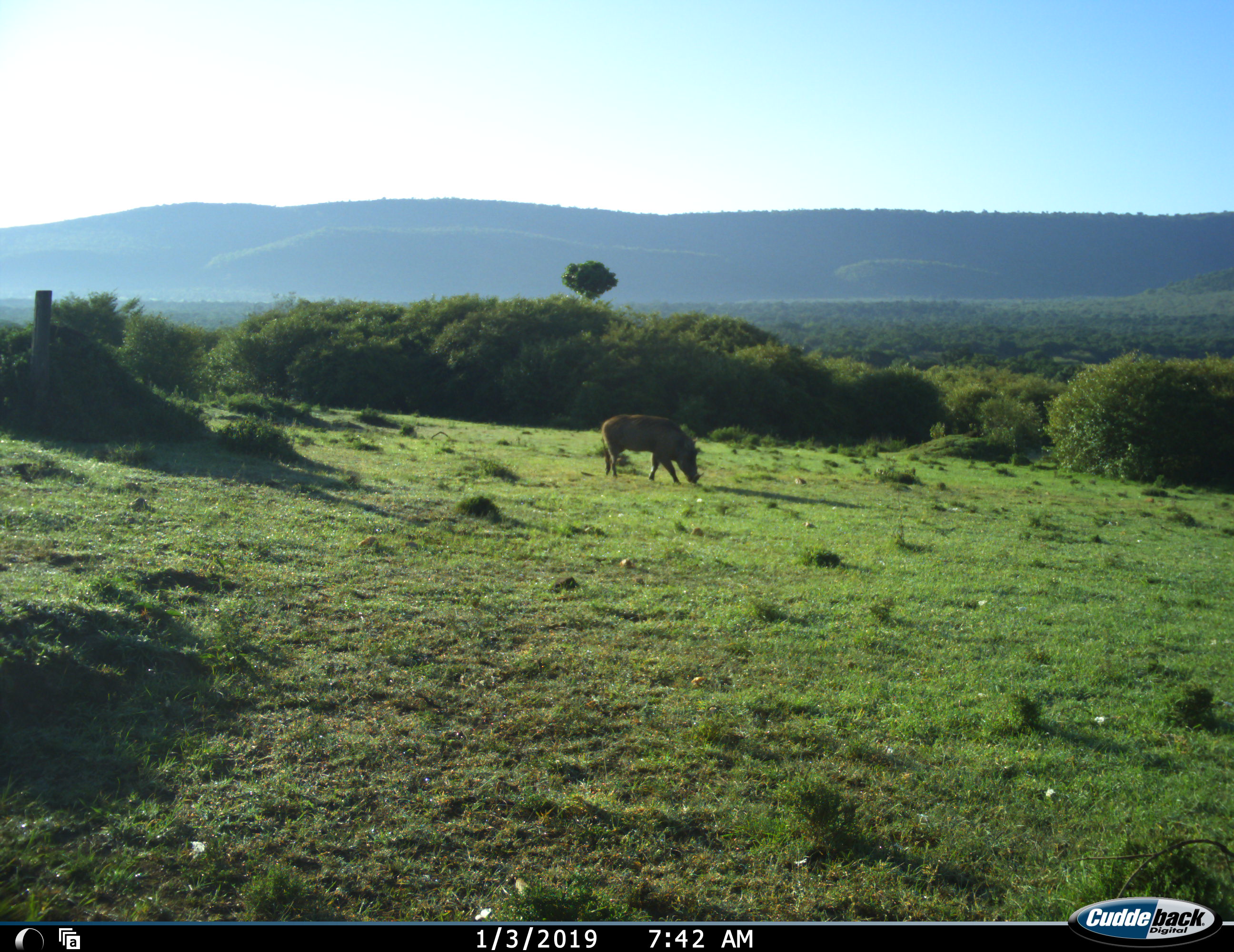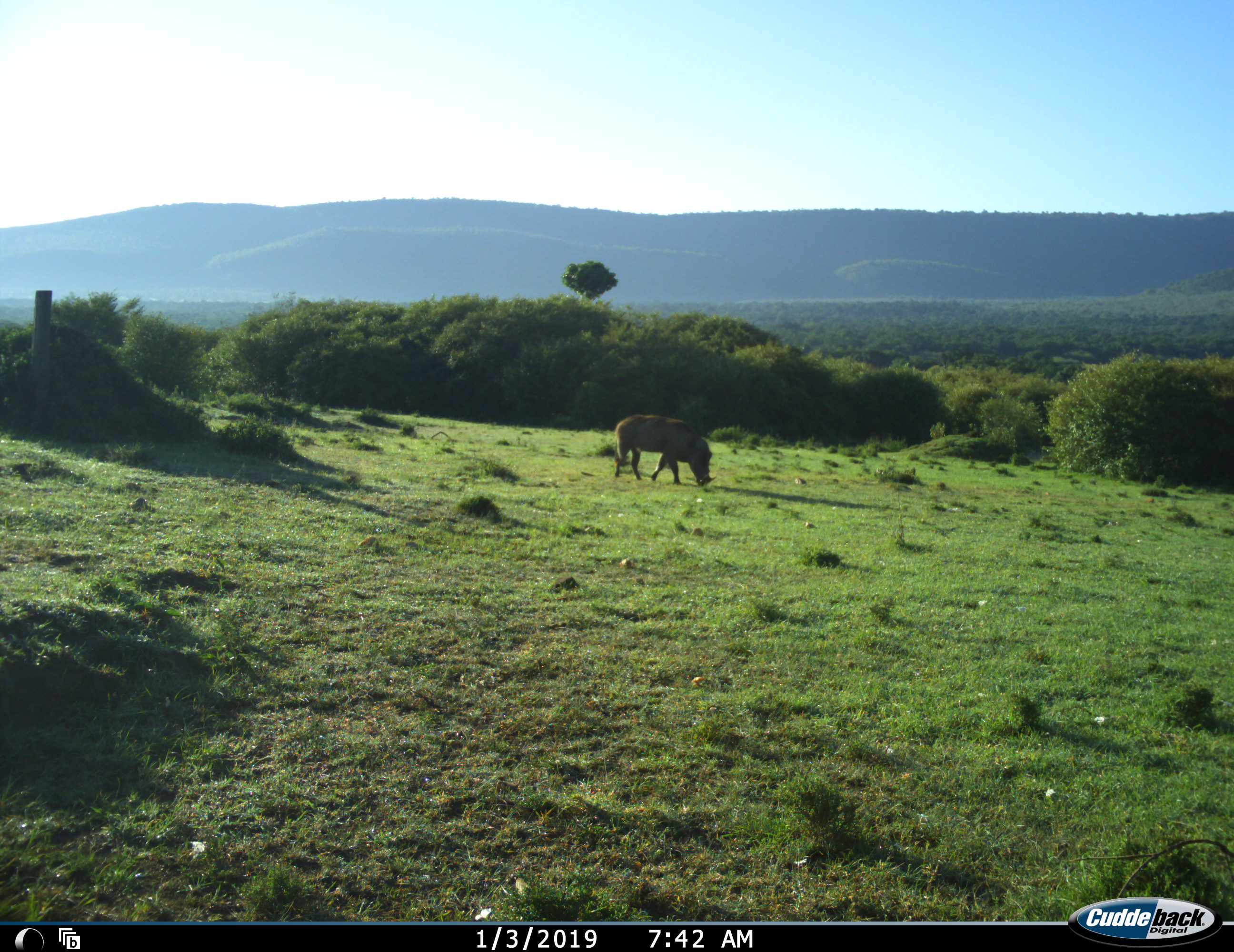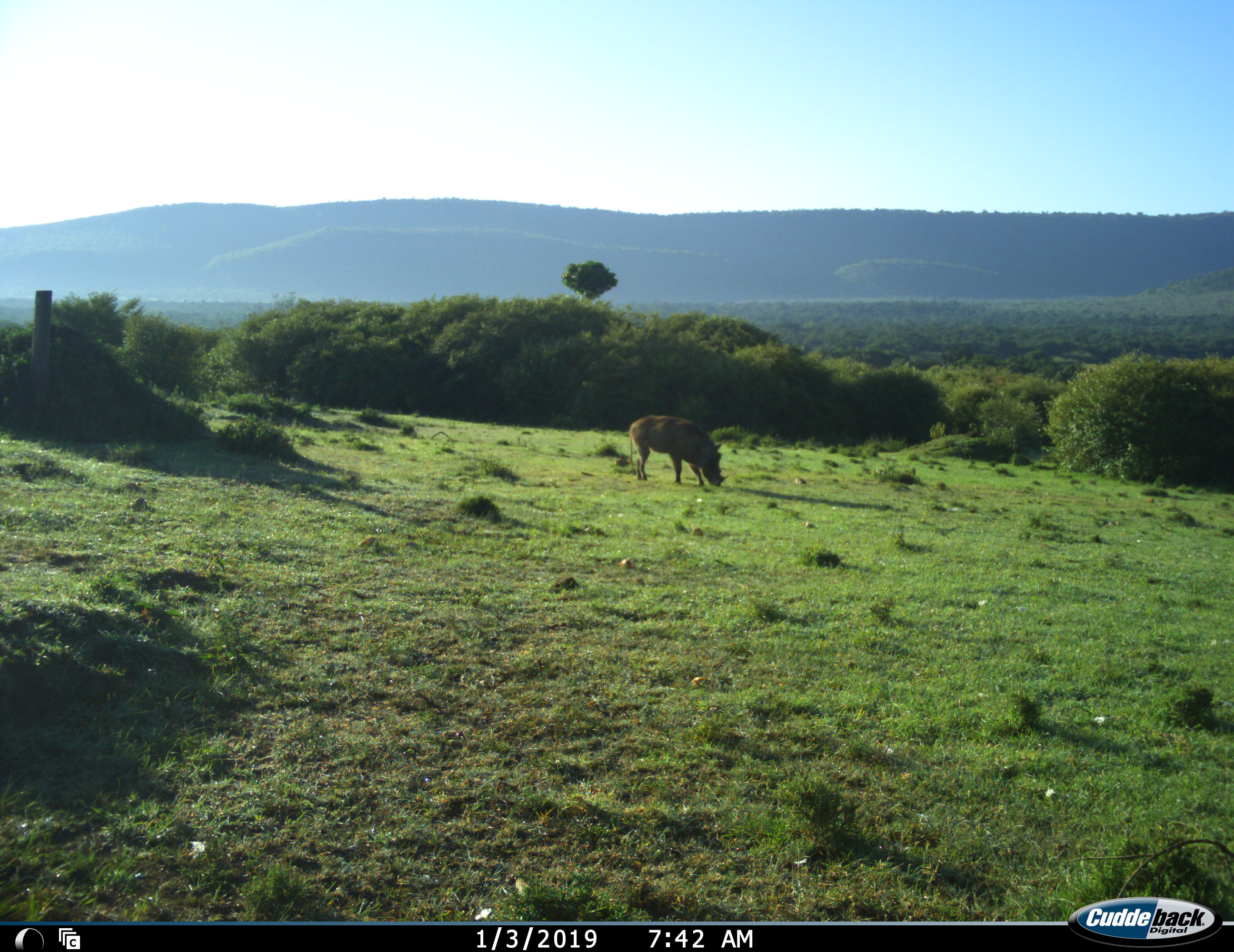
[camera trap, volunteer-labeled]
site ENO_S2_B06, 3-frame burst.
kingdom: Animalia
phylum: Chordata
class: Mammalia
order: Artiodactyla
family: Suidae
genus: Phacochoerus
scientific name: Phacochoerus africanus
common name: warthog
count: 1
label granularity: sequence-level